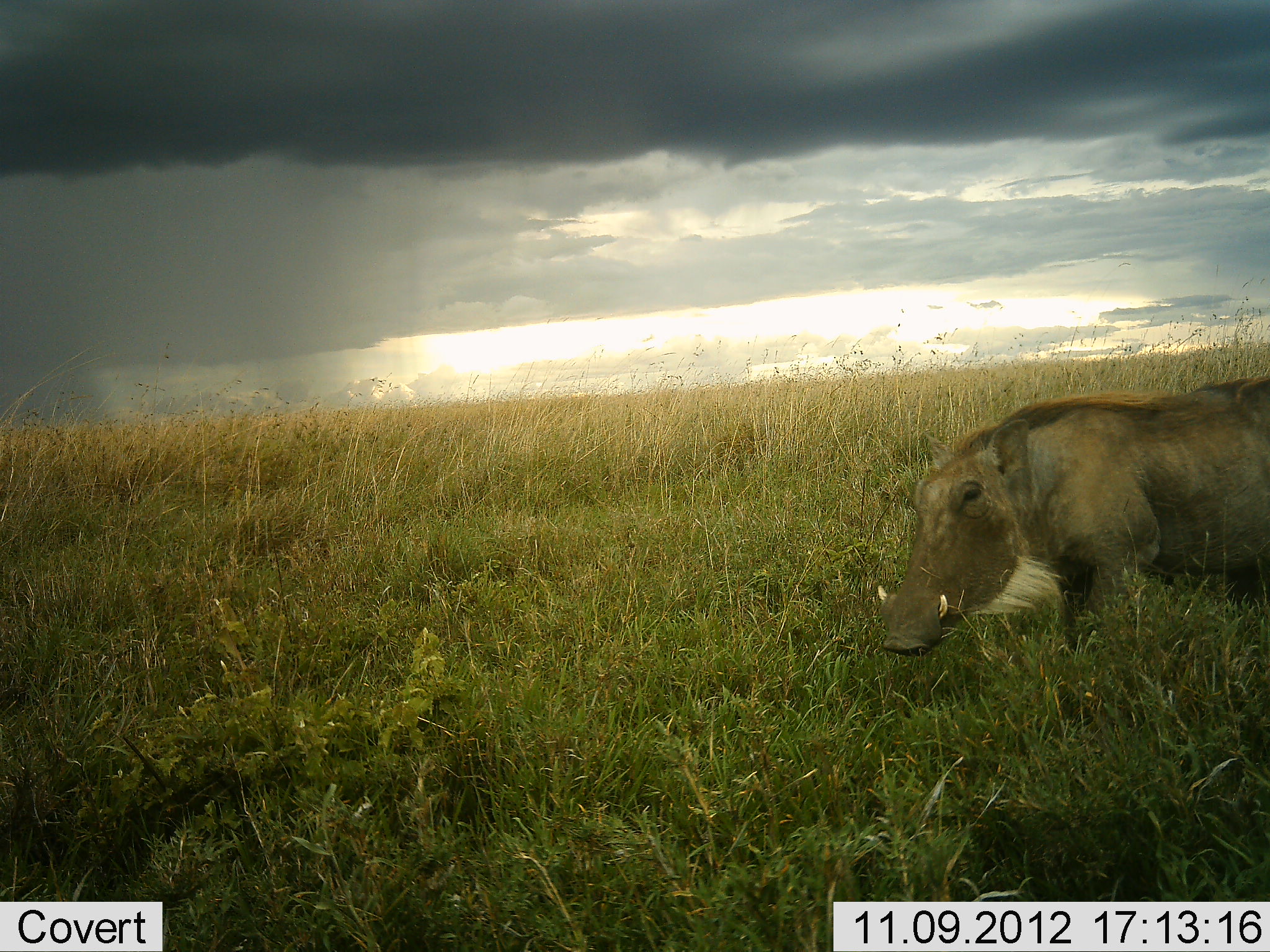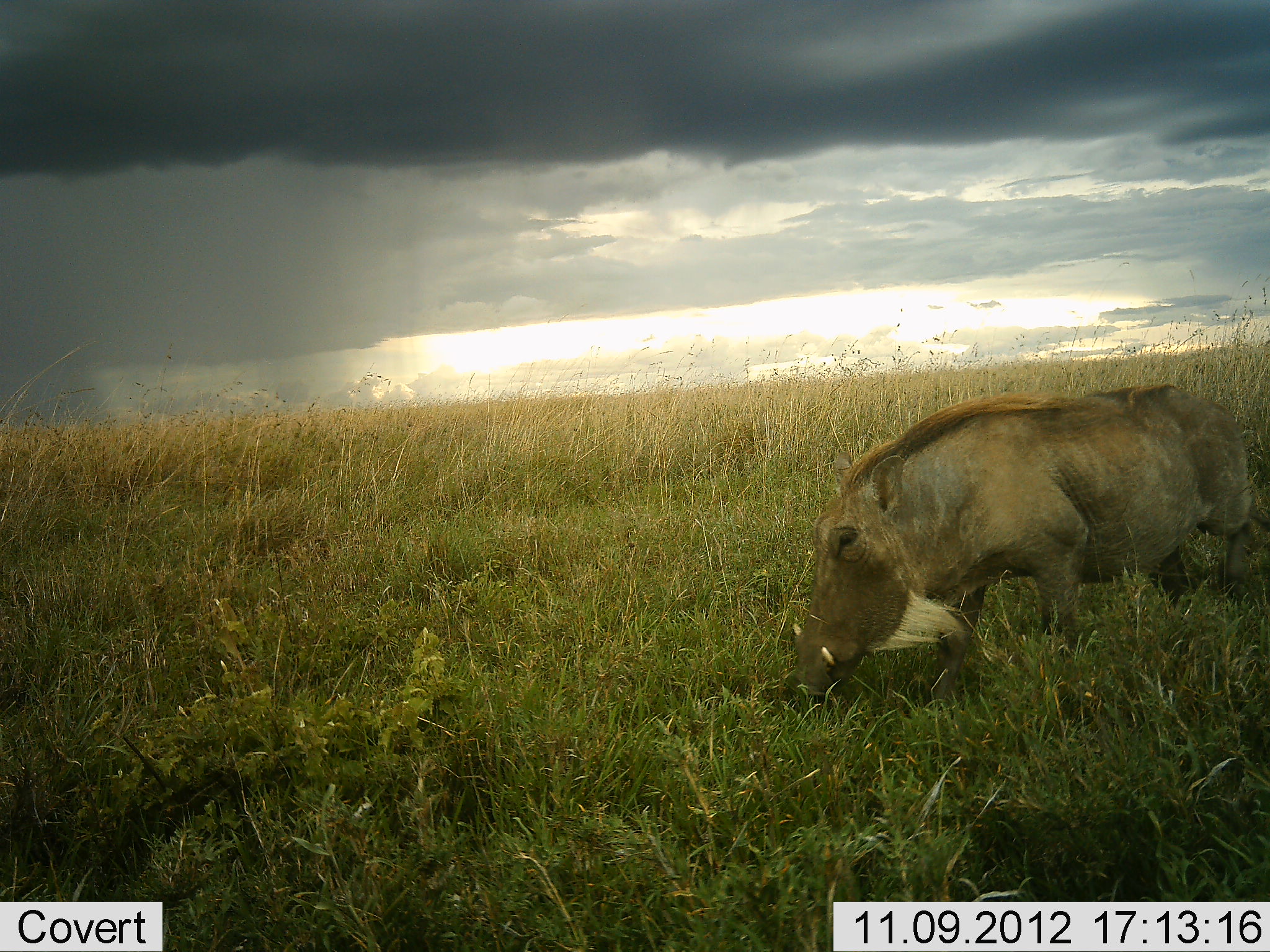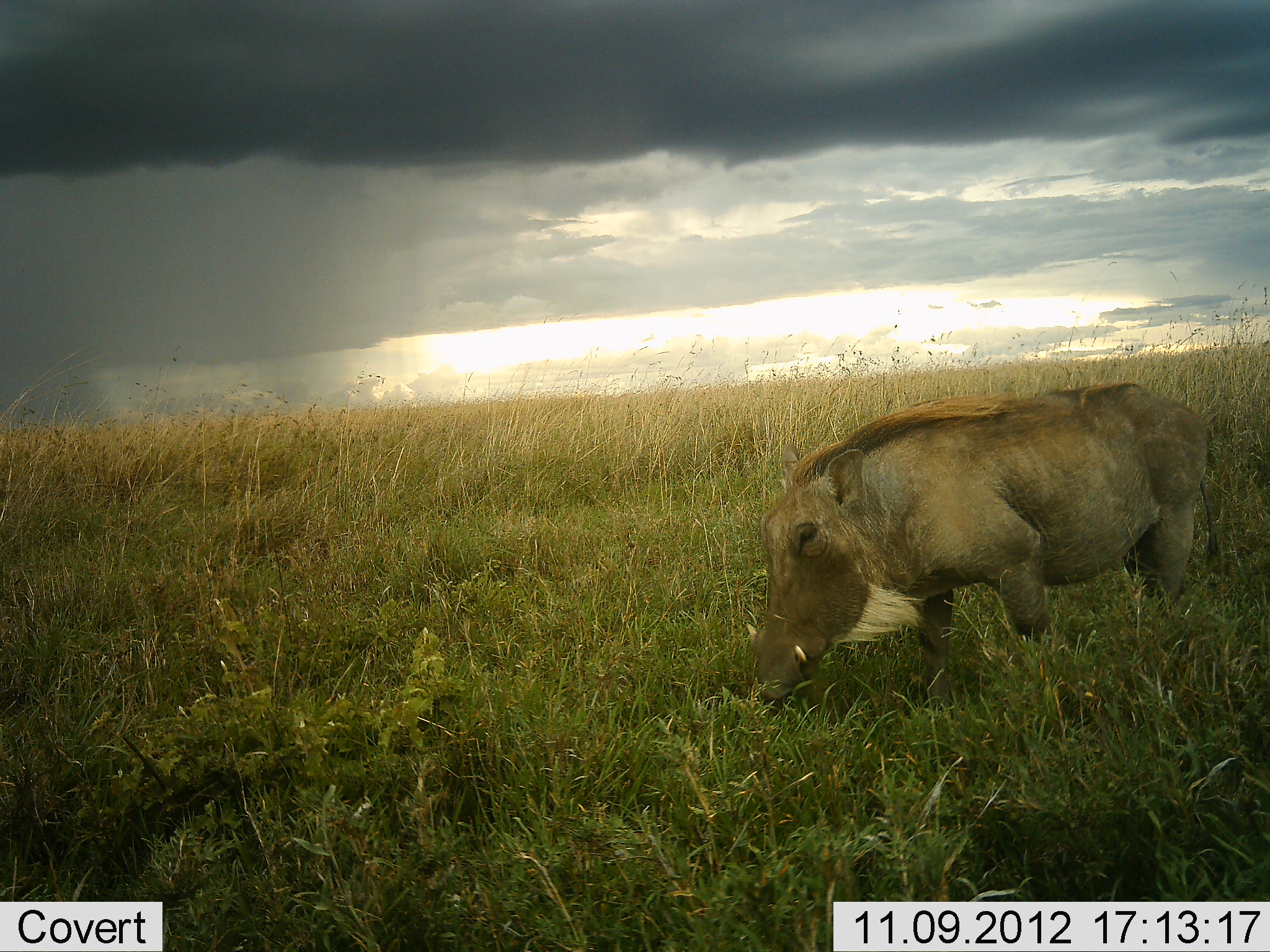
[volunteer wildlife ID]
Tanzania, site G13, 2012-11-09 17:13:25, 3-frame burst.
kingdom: Animalia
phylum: Chordata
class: Mammalia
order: Artiodactyla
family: Suidae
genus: Phacochoerus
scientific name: Phacochoerus africanus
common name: warthog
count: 1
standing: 0%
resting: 0%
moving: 82%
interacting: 0%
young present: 0%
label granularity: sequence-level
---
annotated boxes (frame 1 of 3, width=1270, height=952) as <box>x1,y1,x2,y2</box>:
animal: <box>877,376,1270,658</box>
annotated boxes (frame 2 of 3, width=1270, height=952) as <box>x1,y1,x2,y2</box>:
animal: <box>792,383,1254,704</box>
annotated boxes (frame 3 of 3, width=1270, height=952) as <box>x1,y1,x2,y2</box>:
animal: <box>743,380,1217,710</box>